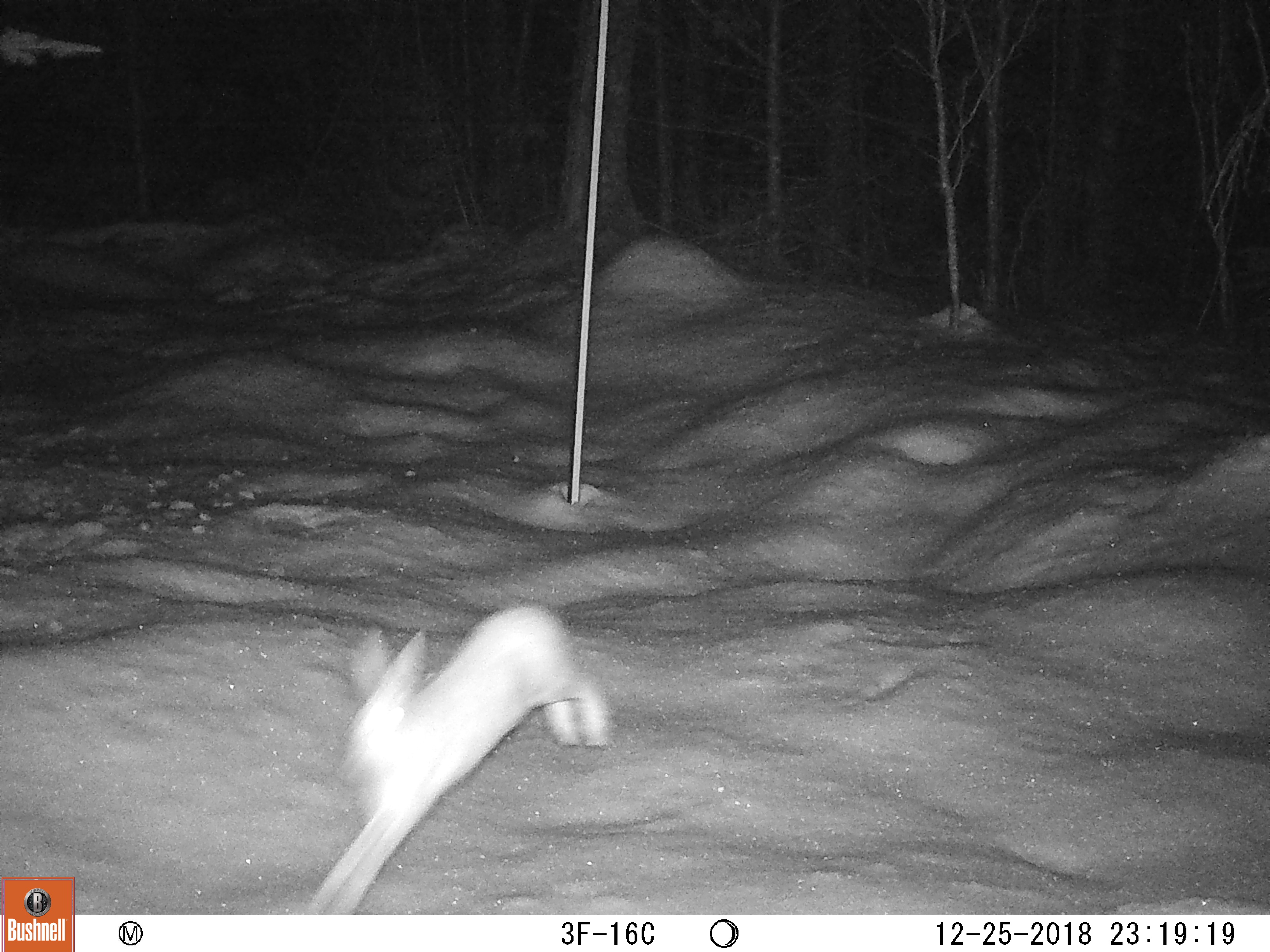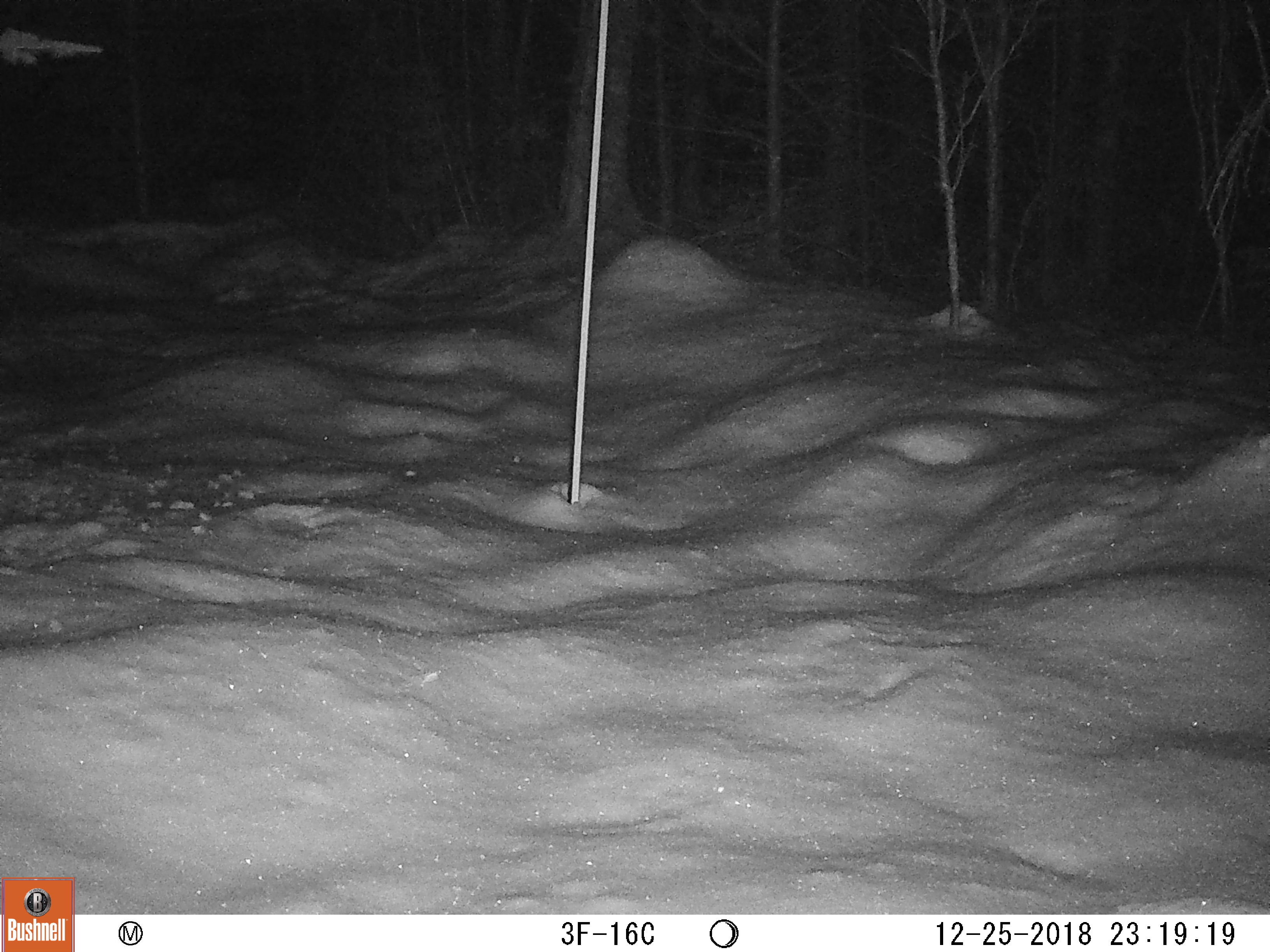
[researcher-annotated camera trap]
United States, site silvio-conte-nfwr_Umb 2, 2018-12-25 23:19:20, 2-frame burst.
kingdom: Animalia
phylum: Chordata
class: Mammalia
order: Lagomorpha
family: Leporidae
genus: Lepus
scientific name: Lepus americanus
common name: snowshoe hare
Snowshoe hare (Lepus americanus).